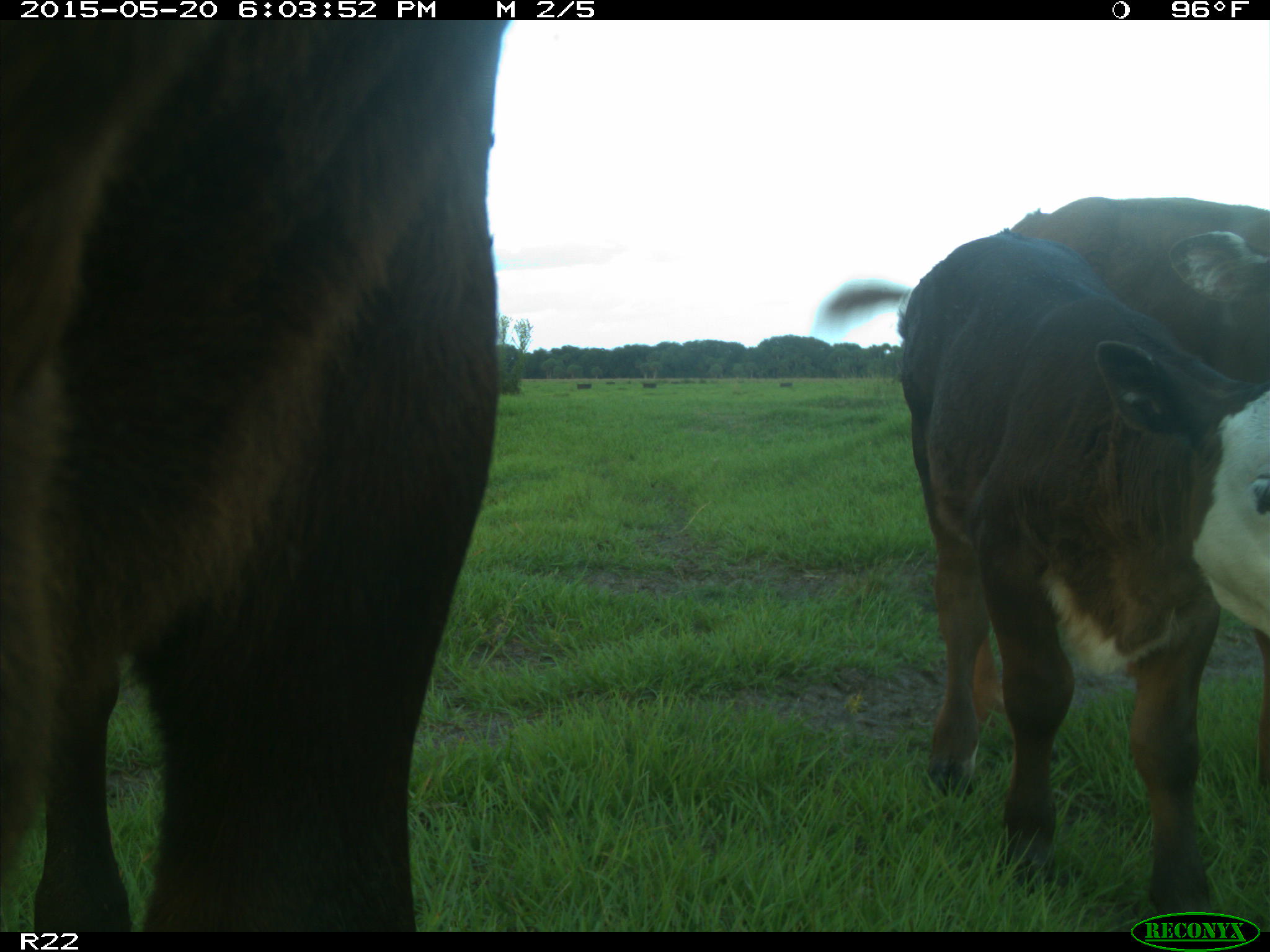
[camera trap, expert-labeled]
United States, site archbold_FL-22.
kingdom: Animalia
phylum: Chordata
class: Mammalia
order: Artiodactyla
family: Bovidae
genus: Bos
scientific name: Bos taurus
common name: domestic cow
Bos taurus (domestic cow).